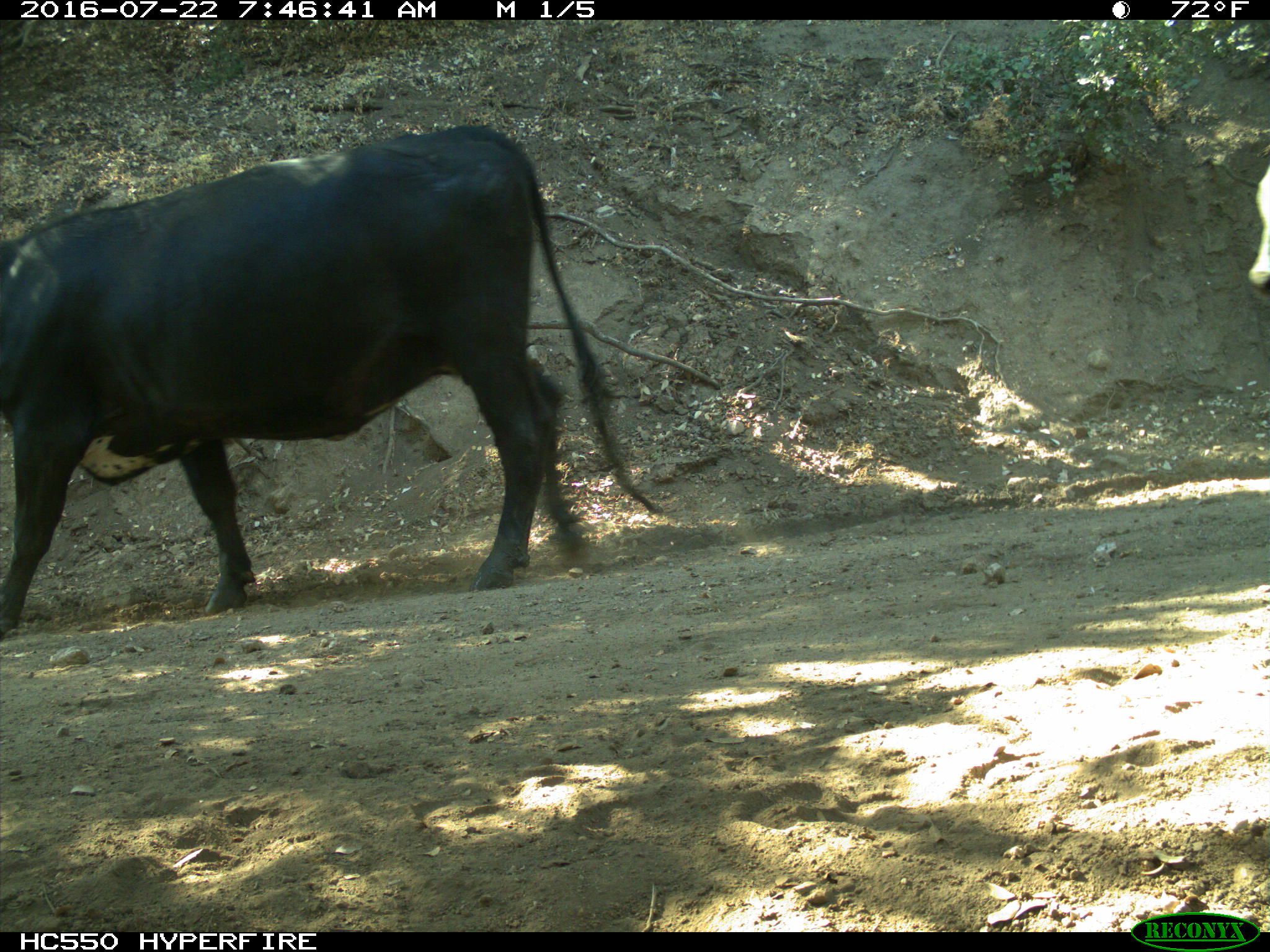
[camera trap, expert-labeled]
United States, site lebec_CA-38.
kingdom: Animalia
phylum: Chordata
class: Mammalia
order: Artiodactyla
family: Bovidae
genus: Bos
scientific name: Bos taurus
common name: domestic cow